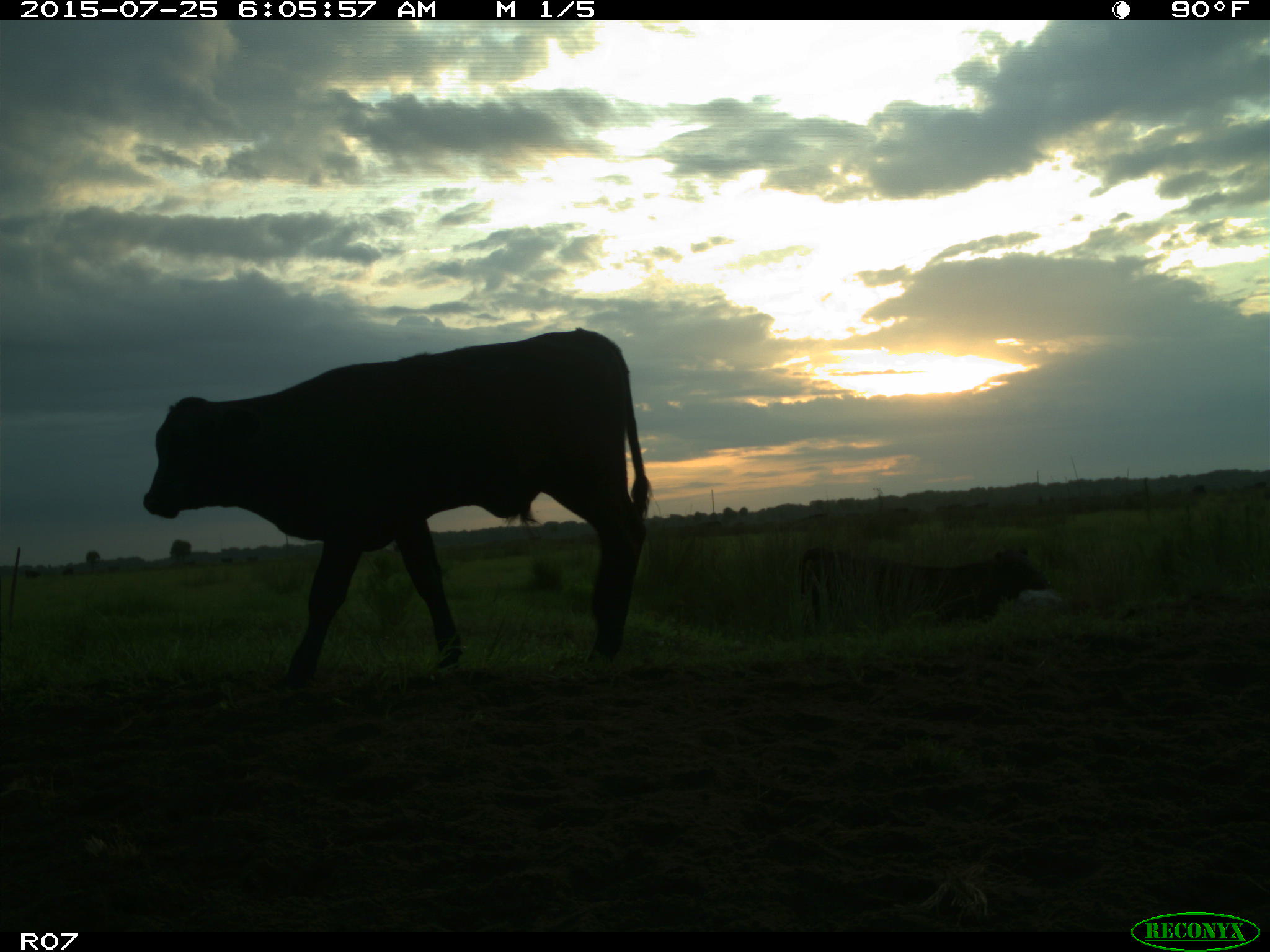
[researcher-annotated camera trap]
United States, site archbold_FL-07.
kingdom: Animalia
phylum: Chordata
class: Mammalia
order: Artiodactyla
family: Bovidae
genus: Bos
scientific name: Bos taurus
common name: domestic cow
Bos taurus (domestic cow).